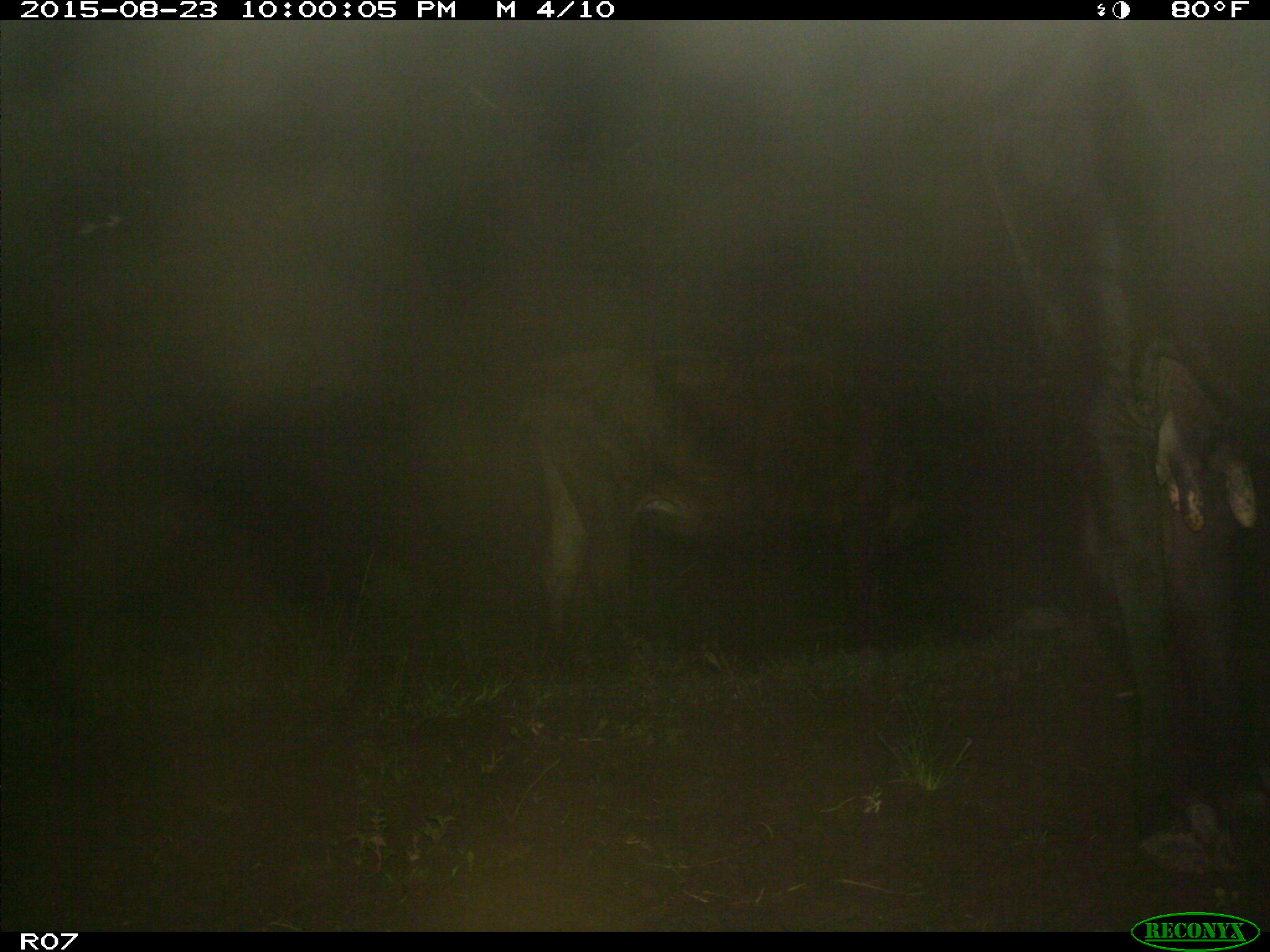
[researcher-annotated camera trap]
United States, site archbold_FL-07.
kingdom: Animalia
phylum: Chordata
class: Mammalia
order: Artiodactyla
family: Bovidae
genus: Bos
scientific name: Bos taurus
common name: domestic cow